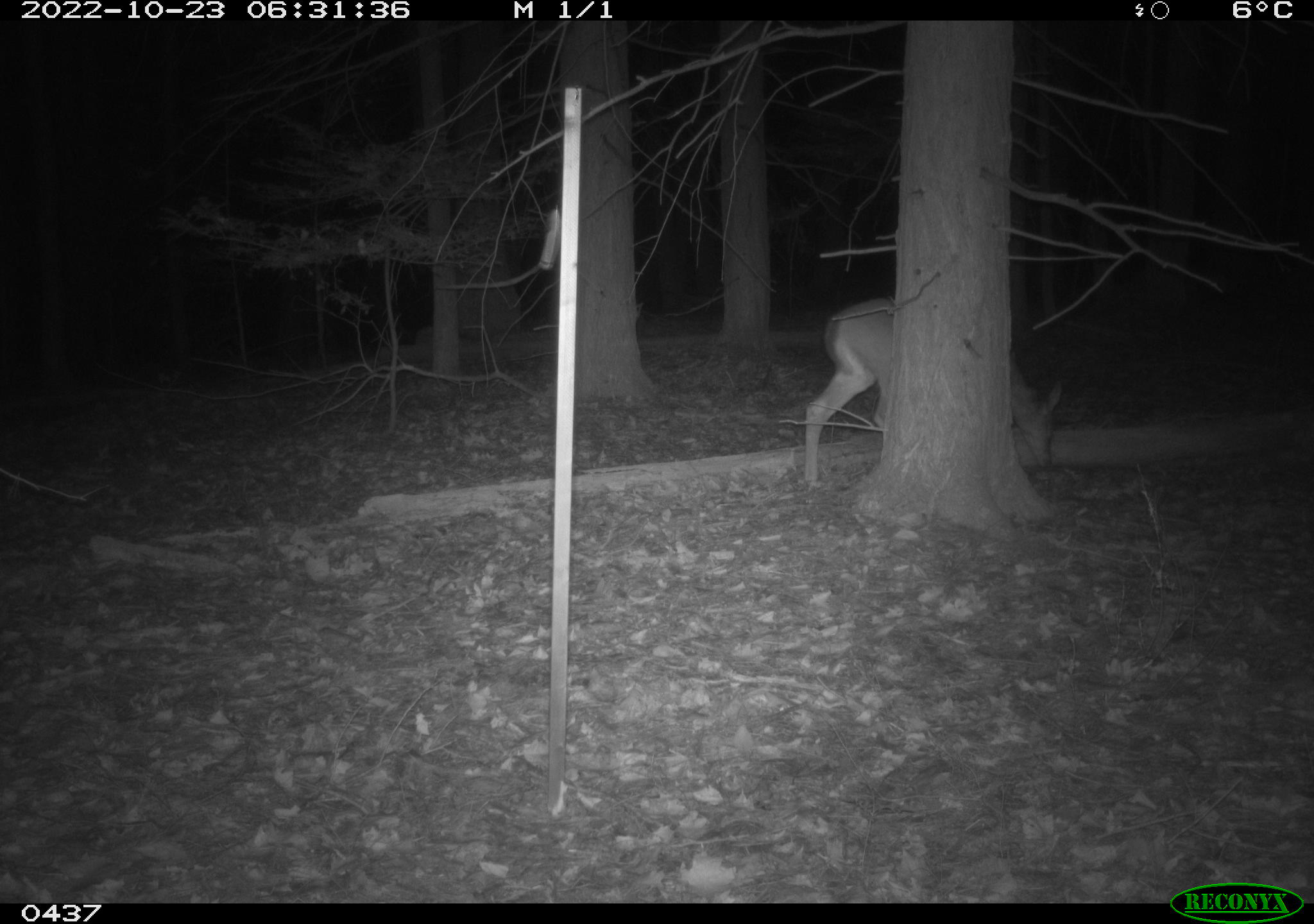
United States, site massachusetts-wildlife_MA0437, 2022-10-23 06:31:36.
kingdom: Animalia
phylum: Chordata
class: Mammalia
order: Artiodactyla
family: Cervidae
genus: Odocoileus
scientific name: Odocoileus virginianus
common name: white-tailed deer